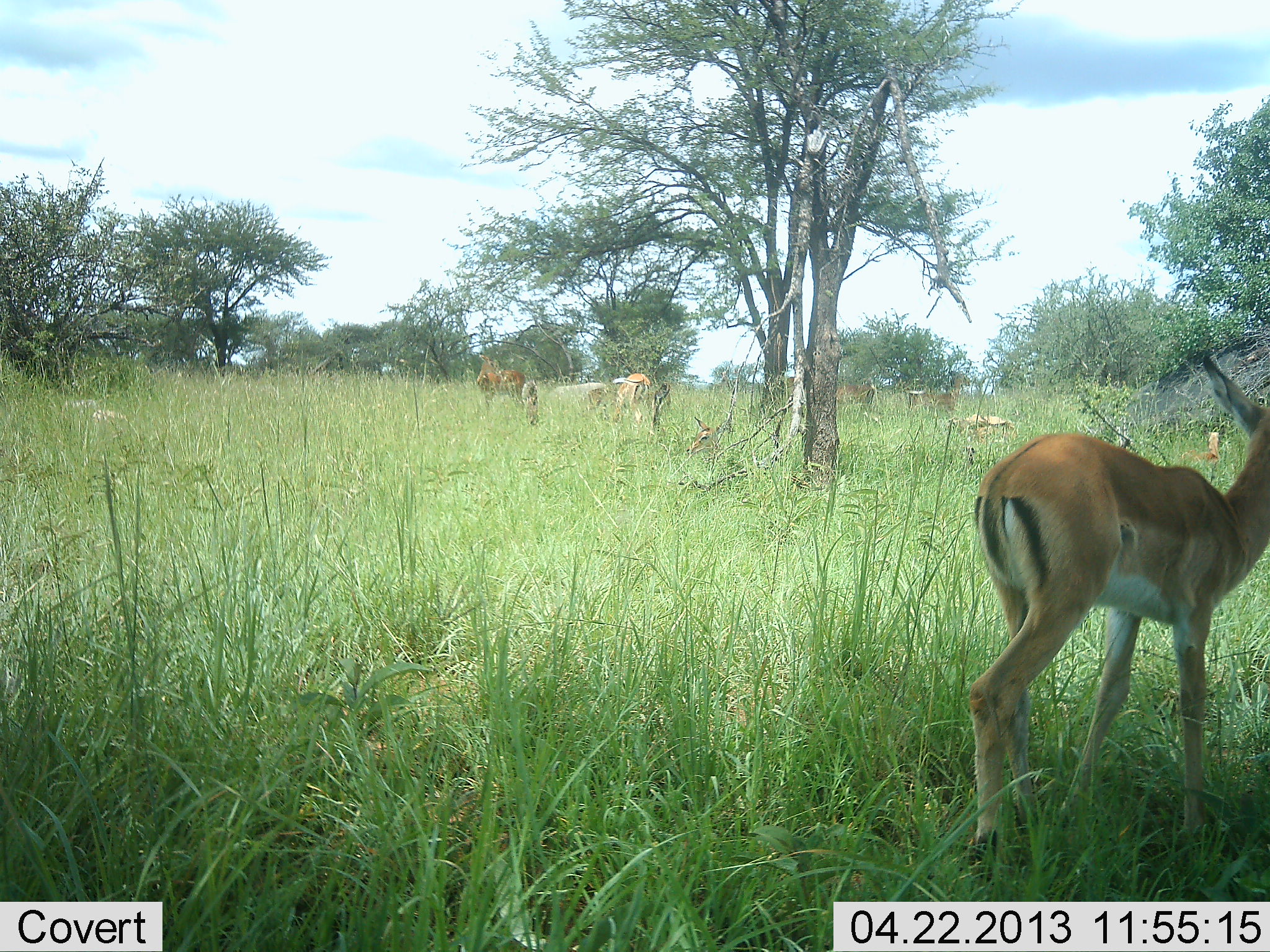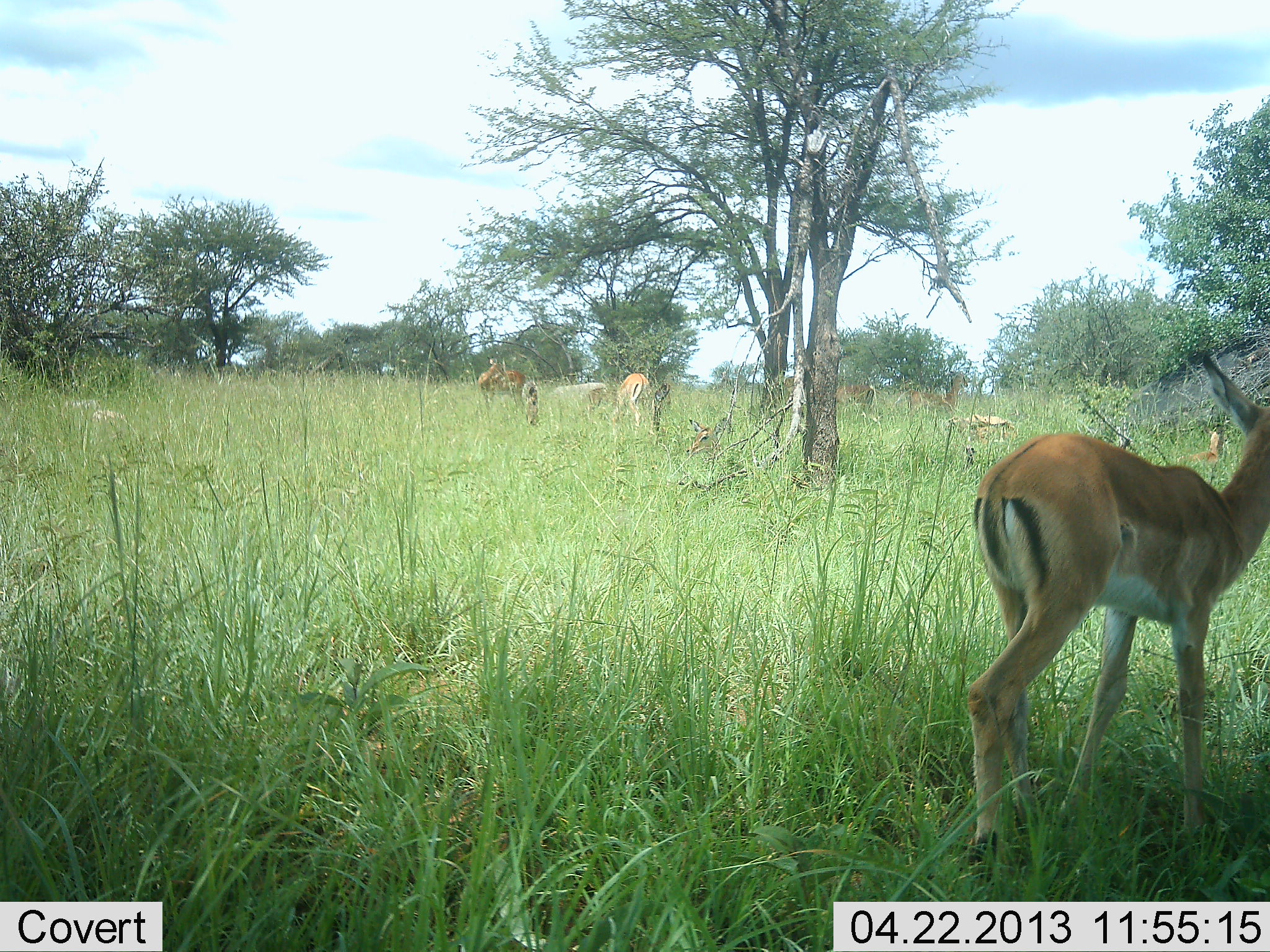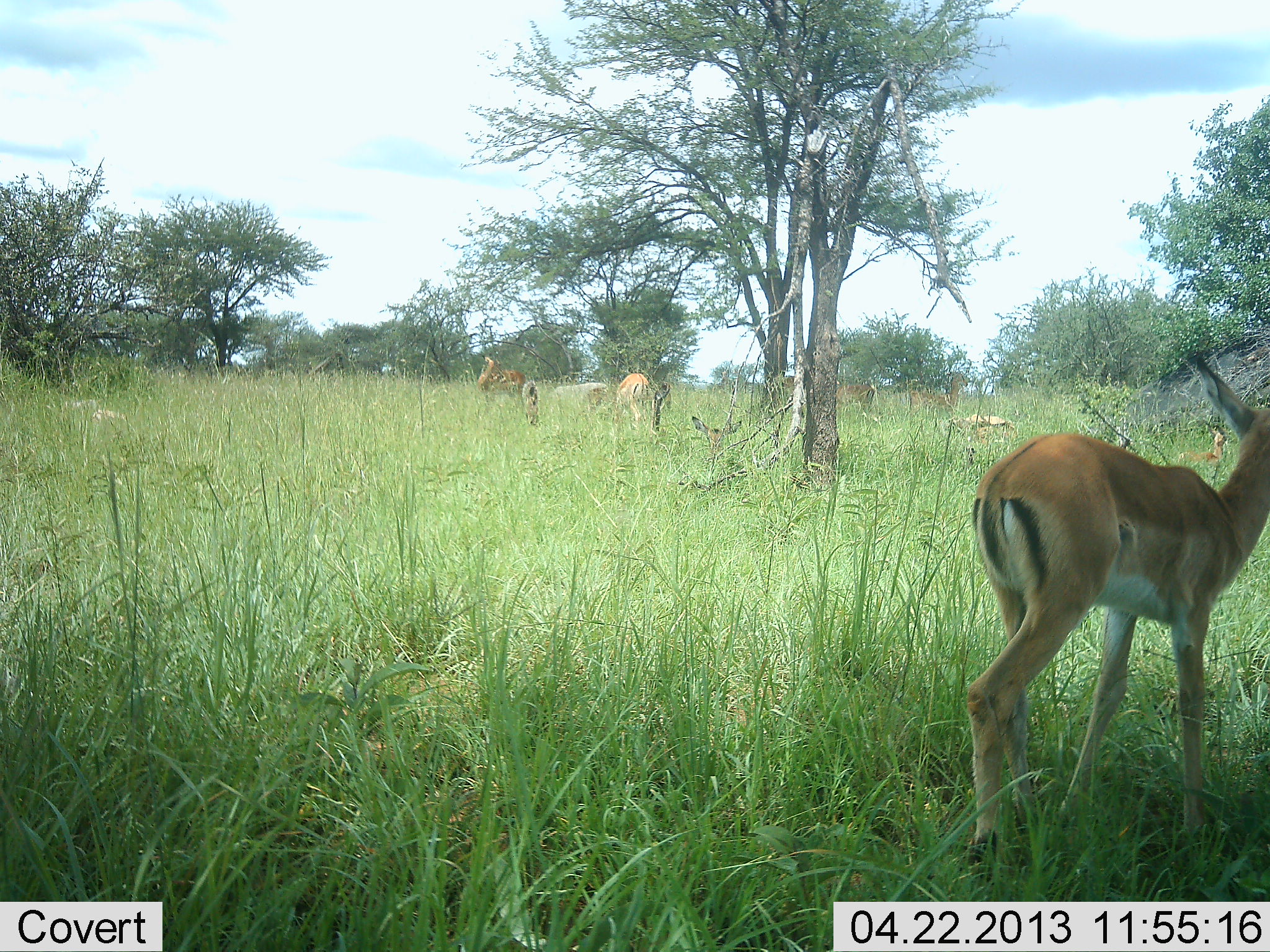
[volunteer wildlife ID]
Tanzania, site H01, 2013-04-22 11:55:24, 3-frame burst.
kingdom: Animalia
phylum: Chordata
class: Mammalia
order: Artiodactyla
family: Bovidae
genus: Nanger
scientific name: Nanger granti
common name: grant's gazelle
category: gazellegrants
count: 5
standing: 82%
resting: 36%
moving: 9%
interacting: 0%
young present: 0%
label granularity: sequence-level